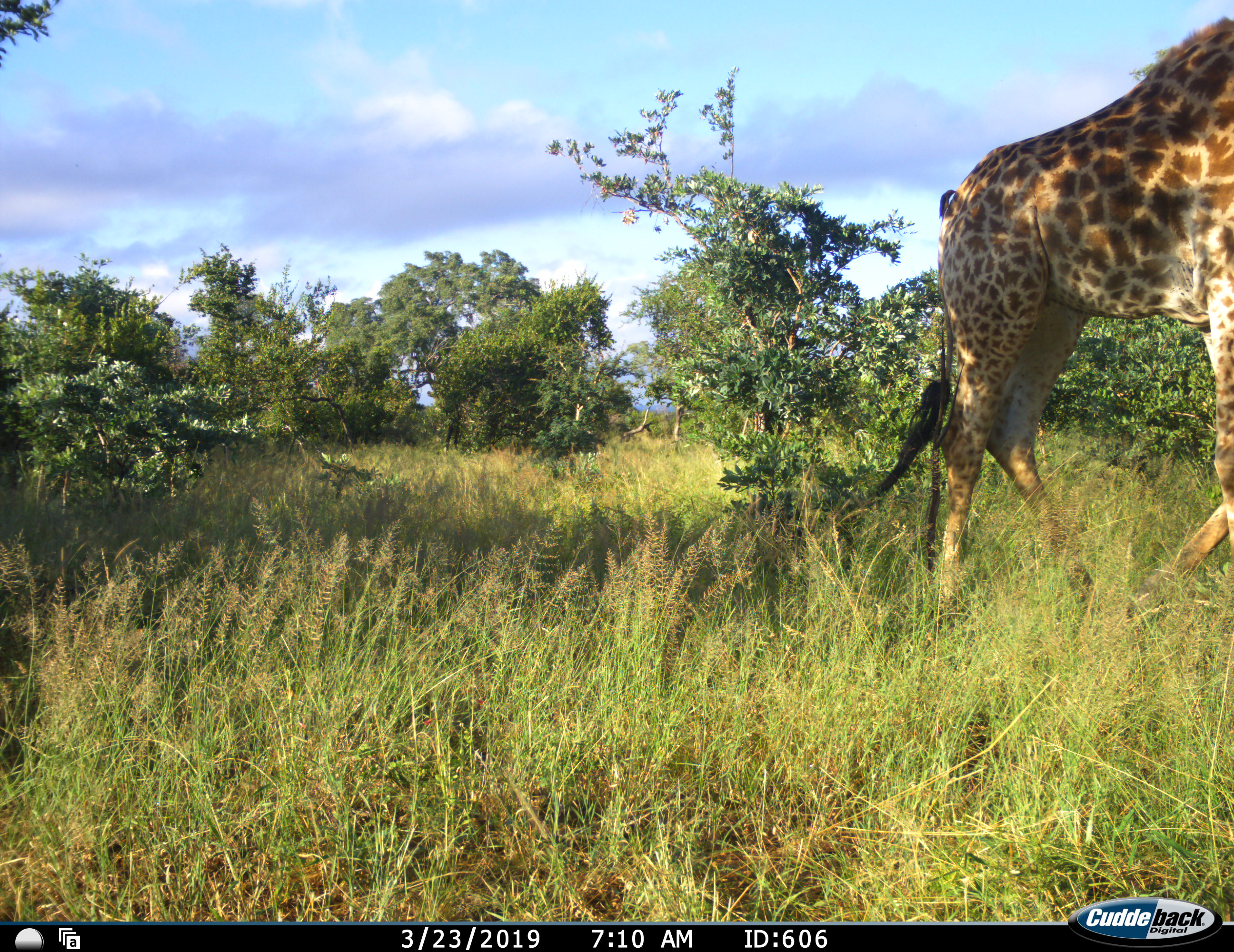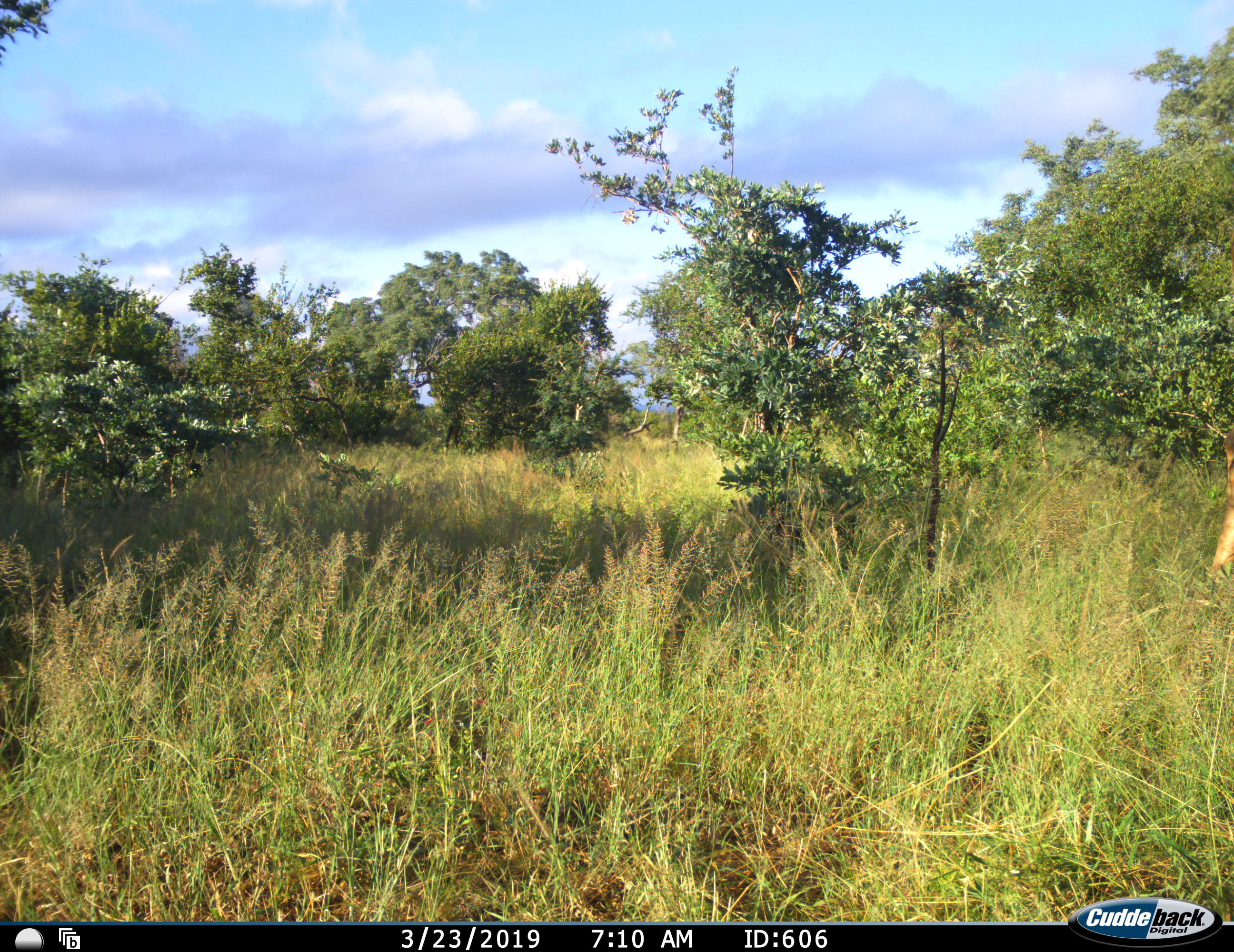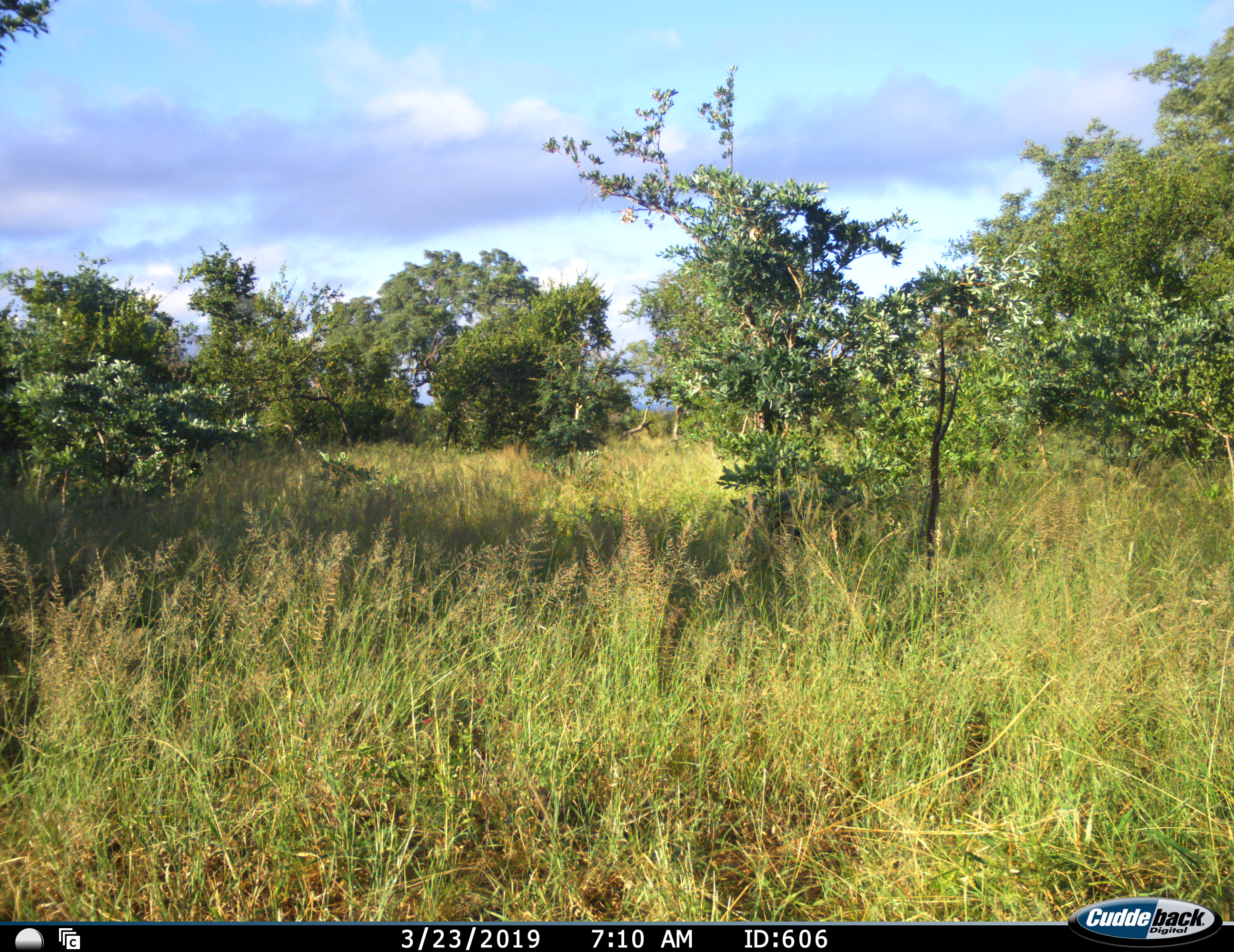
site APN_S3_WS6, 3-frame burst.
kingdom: Animalia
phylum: Chordata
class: Mammalia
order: Artiodactyla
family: Giraffidae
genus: Giraffa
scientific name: Giraffa camelopardalis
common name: giraffe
Giraffe (Giraffa camelopardalis), count 1. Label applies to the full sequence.